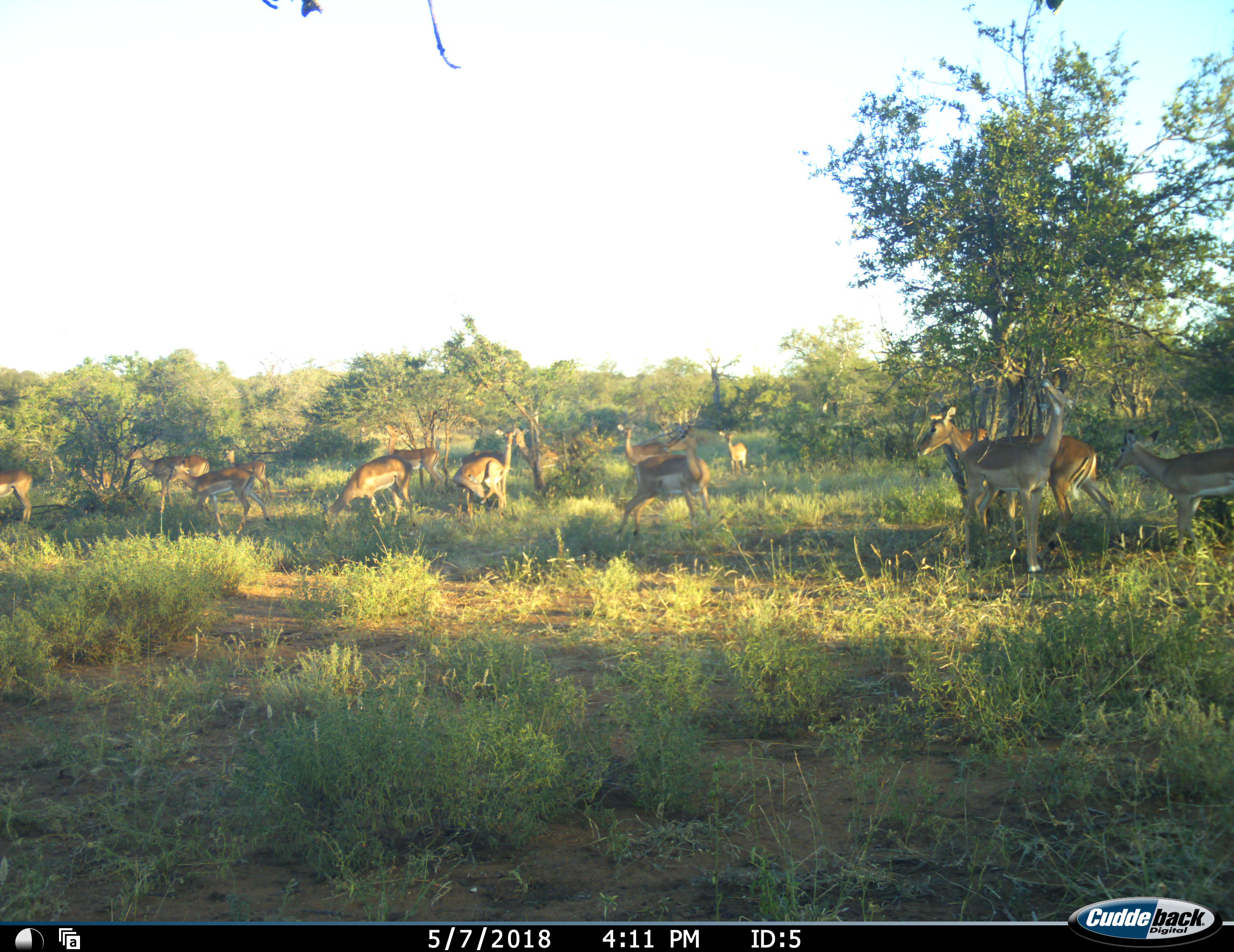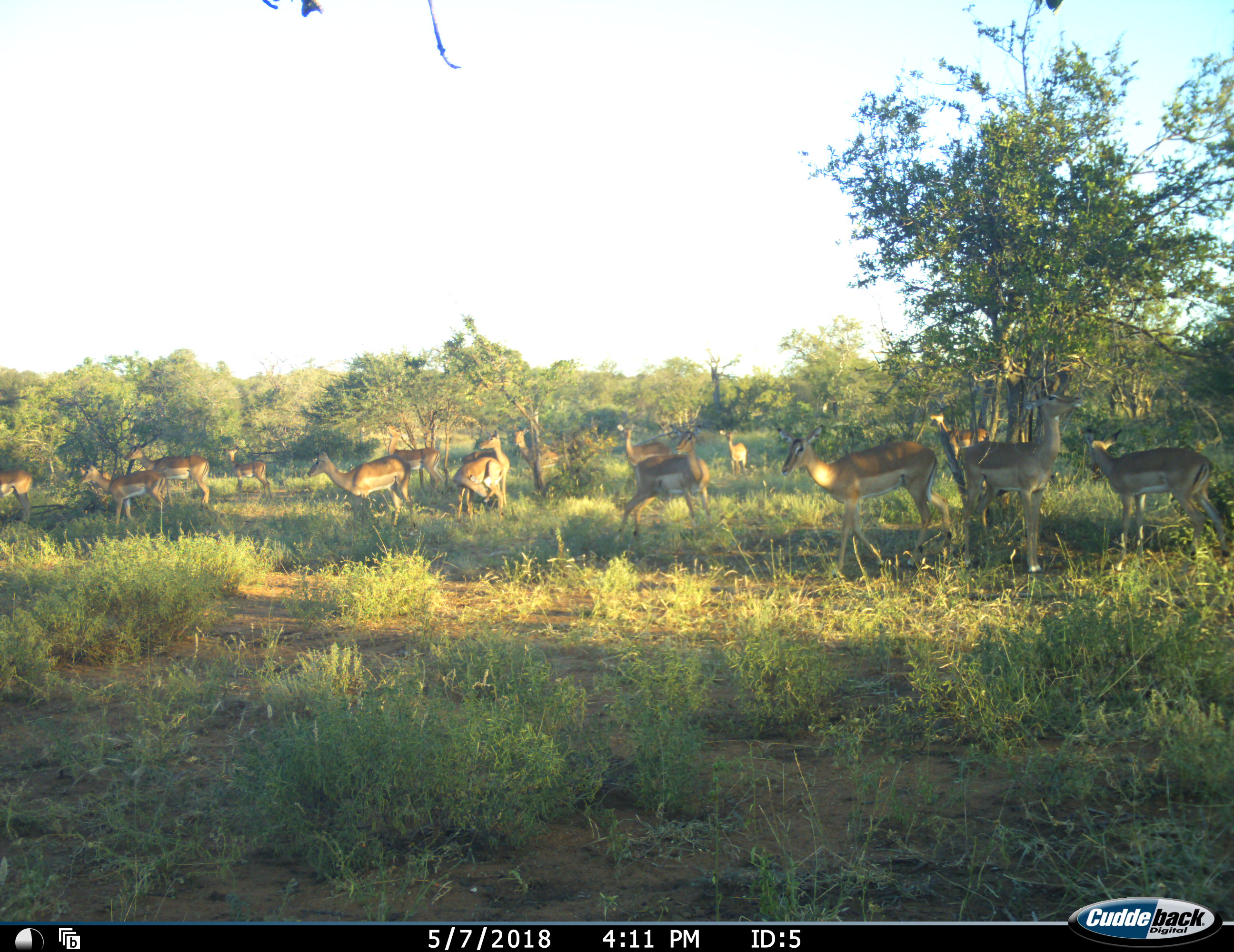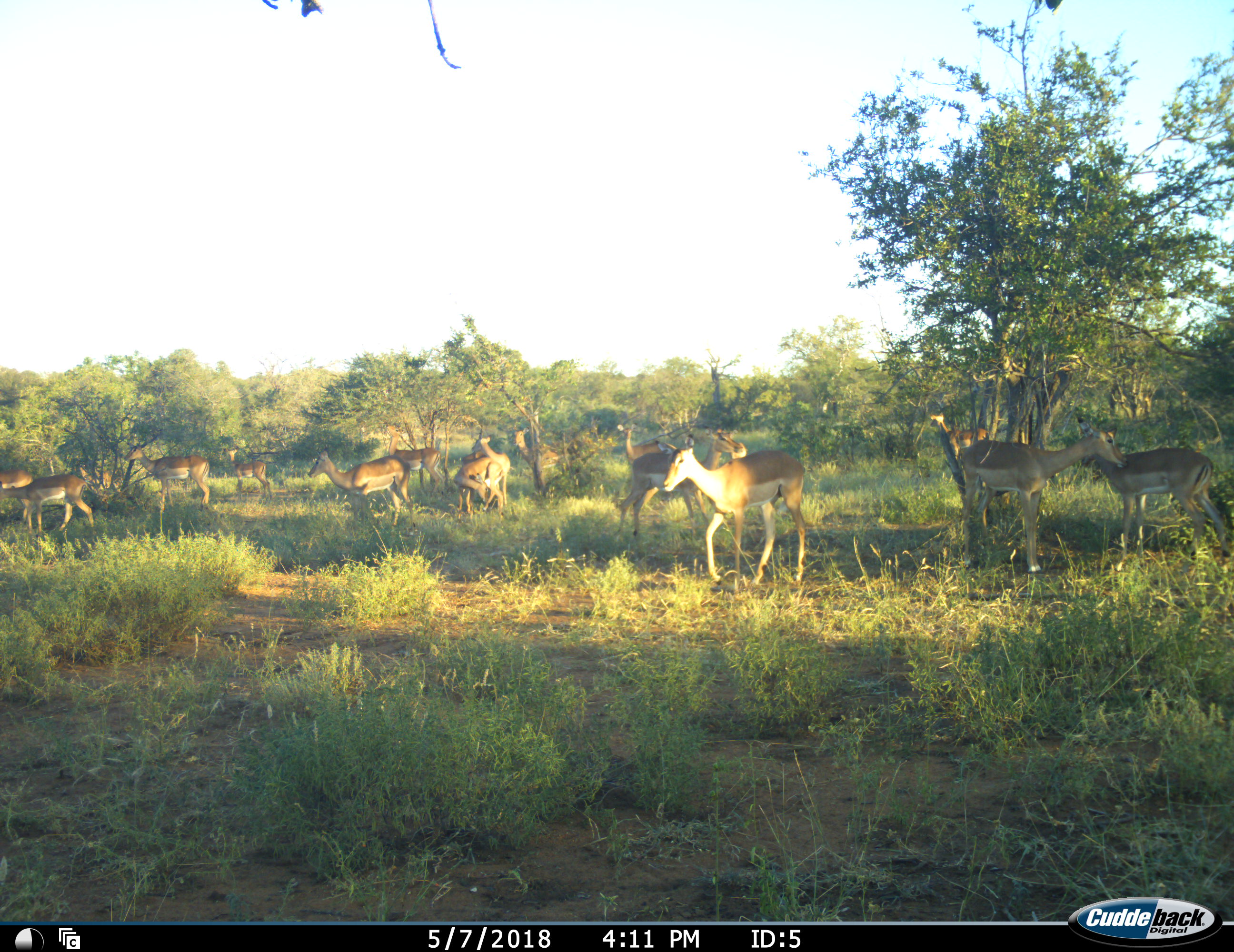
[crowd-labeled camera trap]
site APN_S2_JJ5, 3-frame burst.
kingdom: Animalia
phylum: Chordata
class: Mammalia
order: Artiodactyla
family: Bovidae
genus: Aepyceros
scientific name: Aepyceros melampus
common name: impala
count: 11-50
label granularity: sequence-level